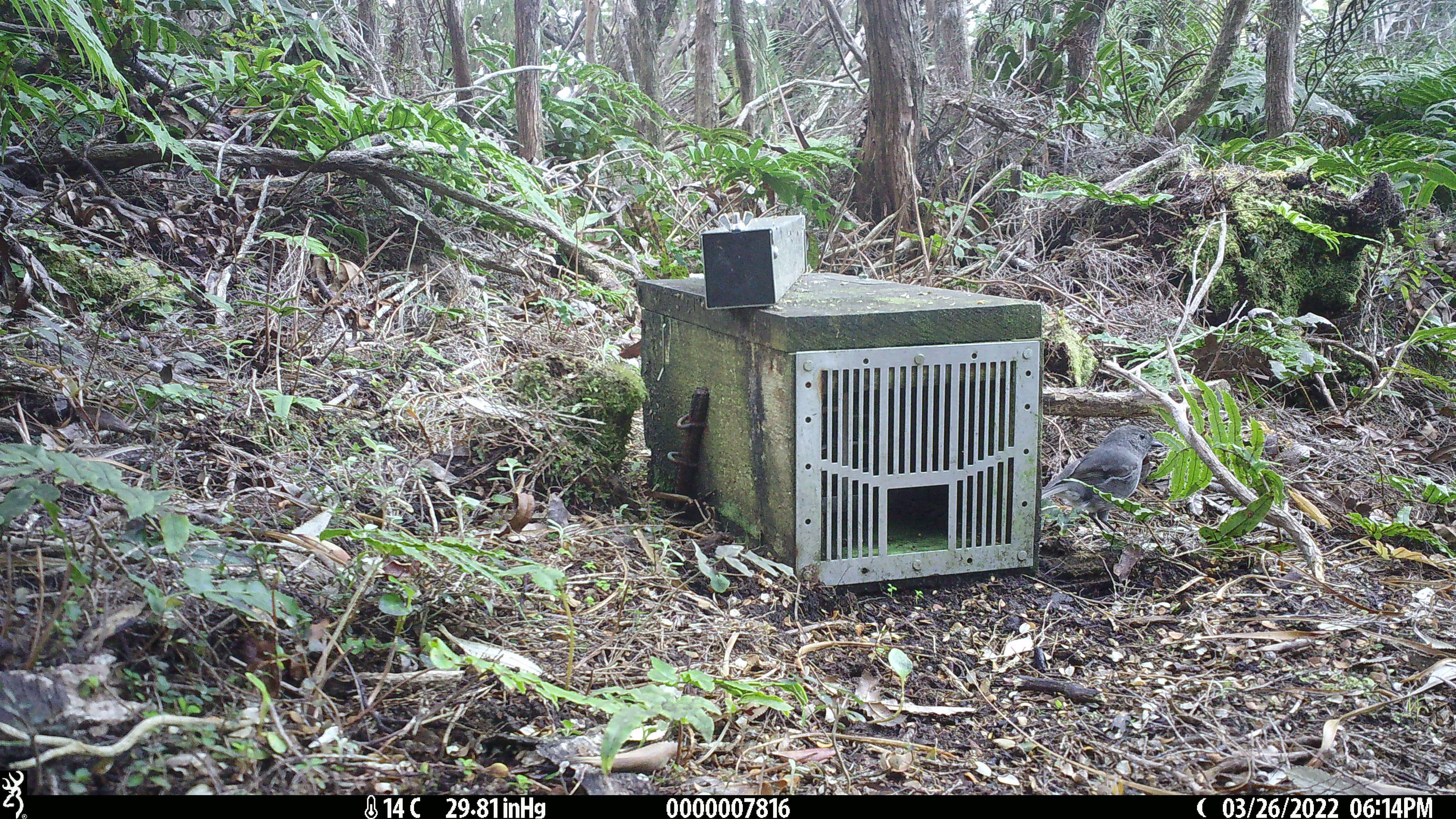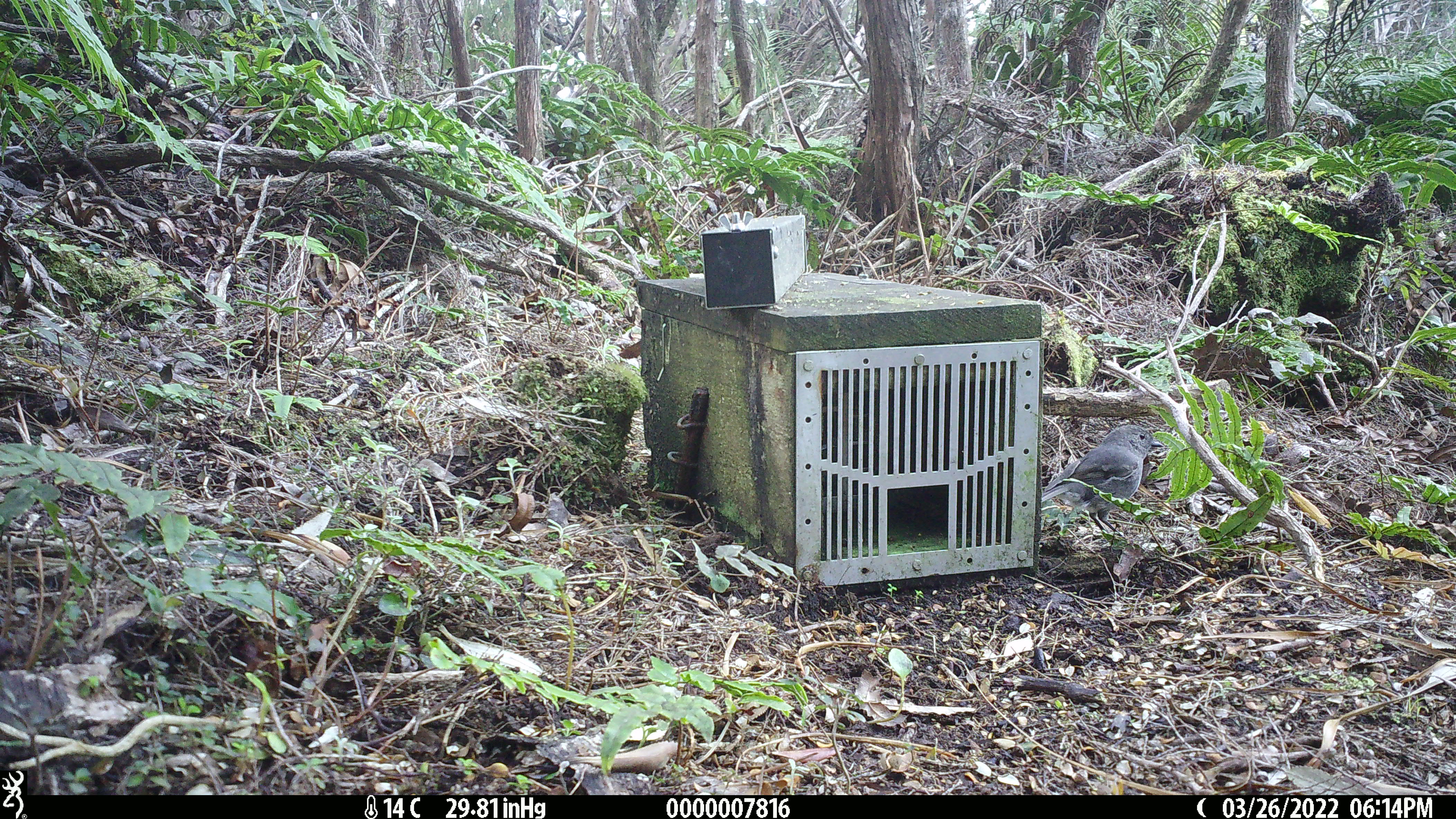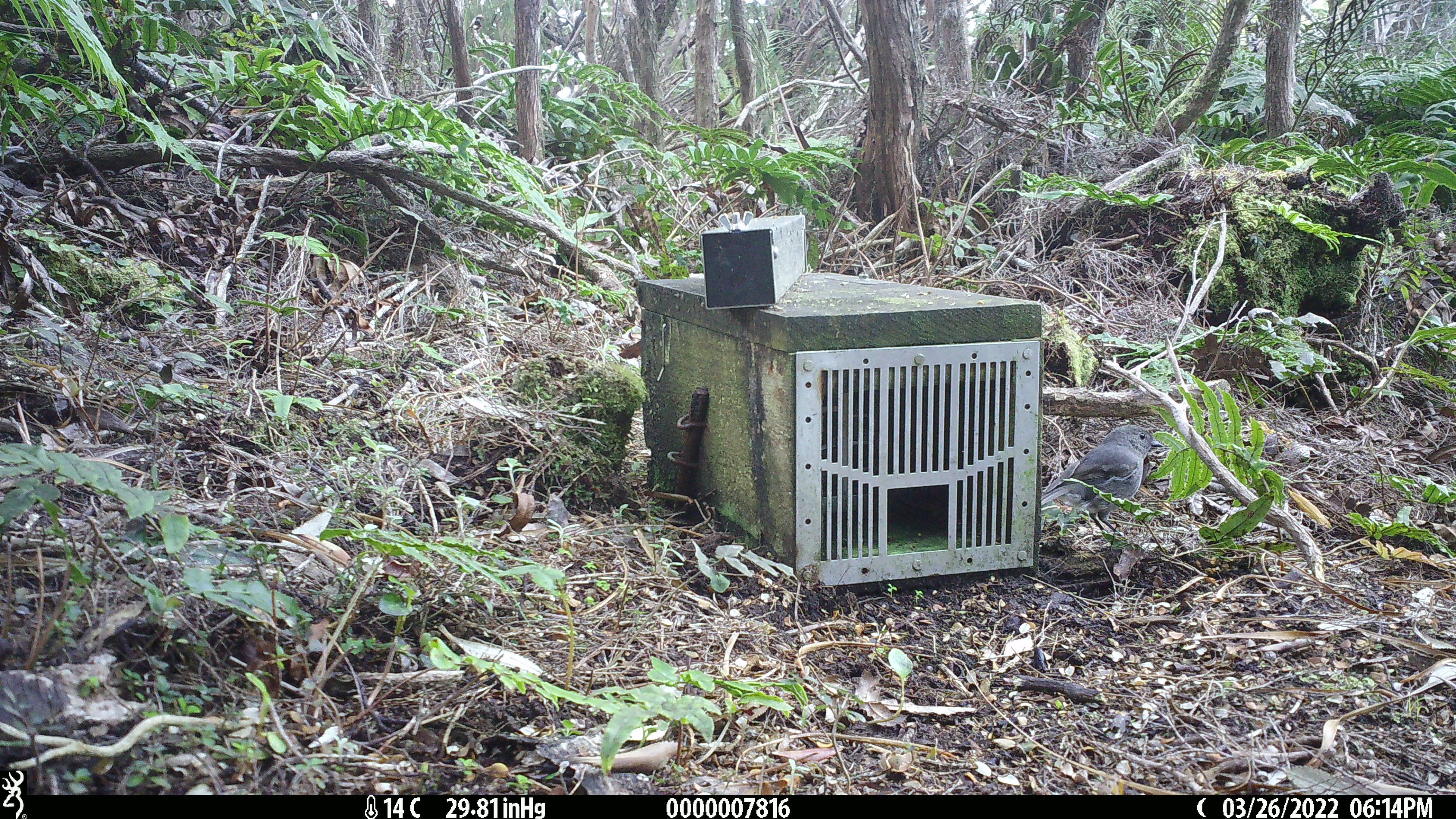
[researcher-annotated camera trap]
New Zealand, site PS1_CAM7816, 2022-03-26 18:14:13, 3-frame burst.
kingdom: Animalia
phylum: Chordata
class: Aves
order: Passeriformes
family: Petroicidae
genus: Petroica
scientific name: Petroica australis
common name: new zealand robin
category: robin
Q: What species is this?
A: Robin (new zealand robin) (Petroica australis).